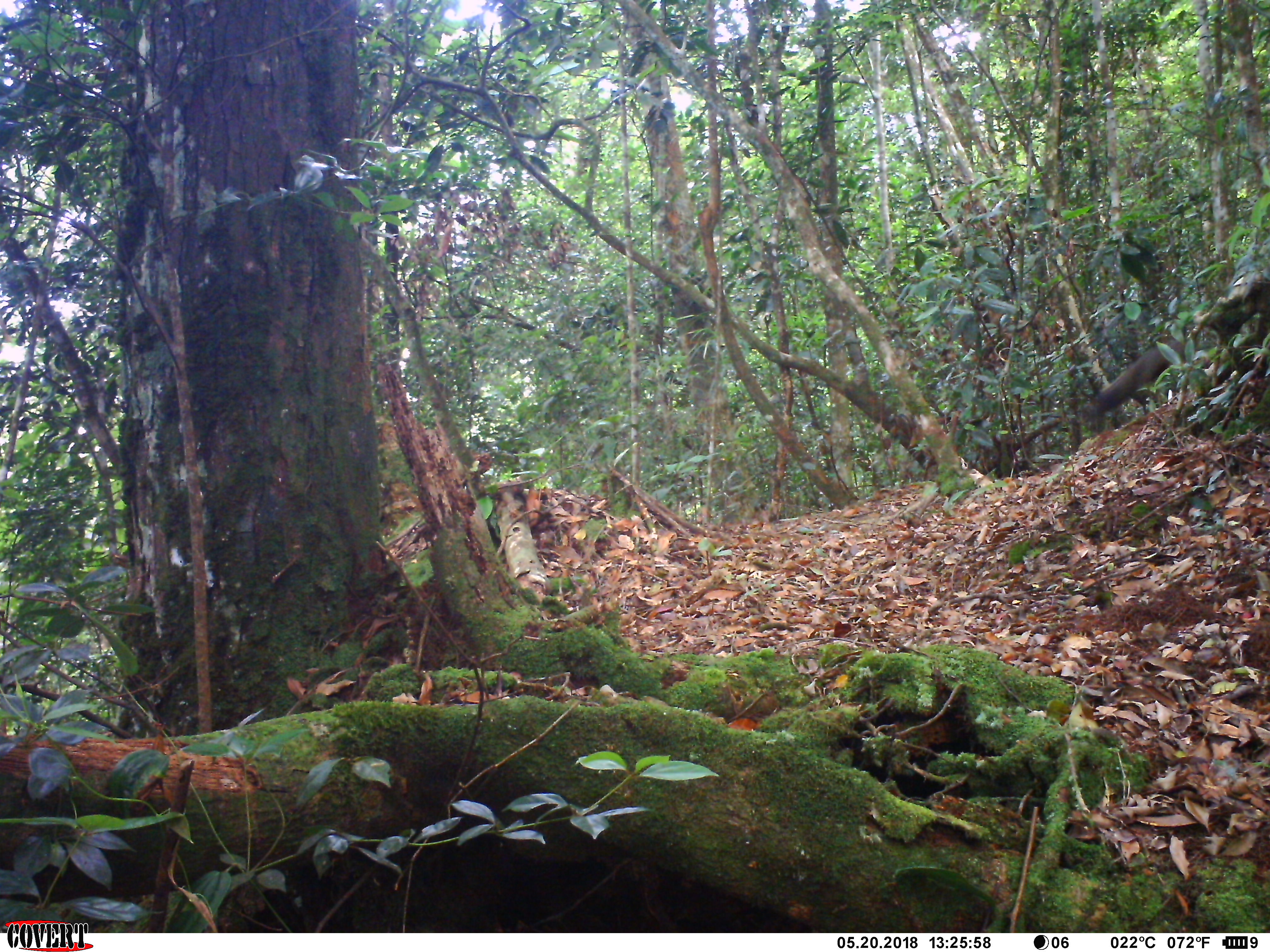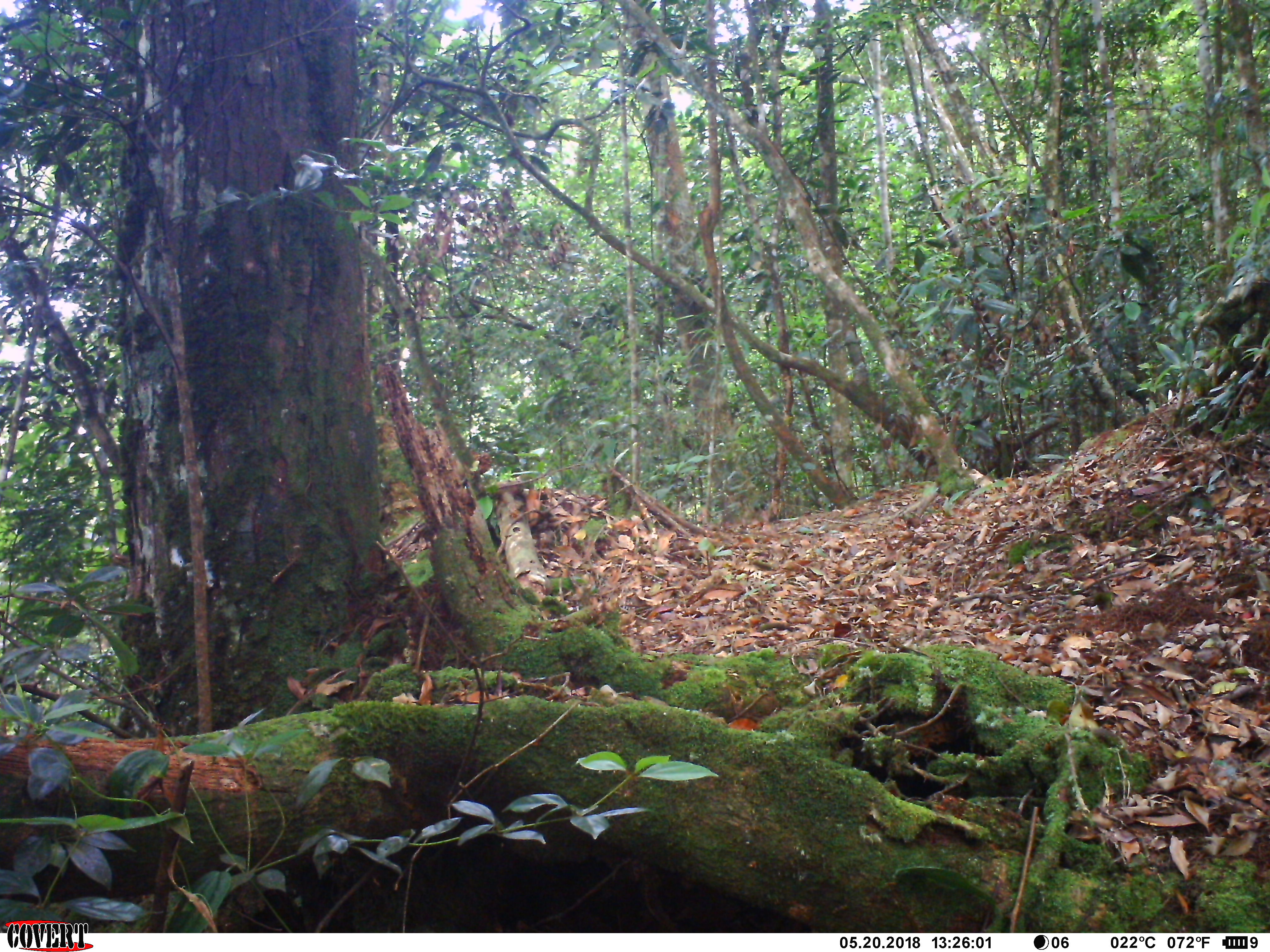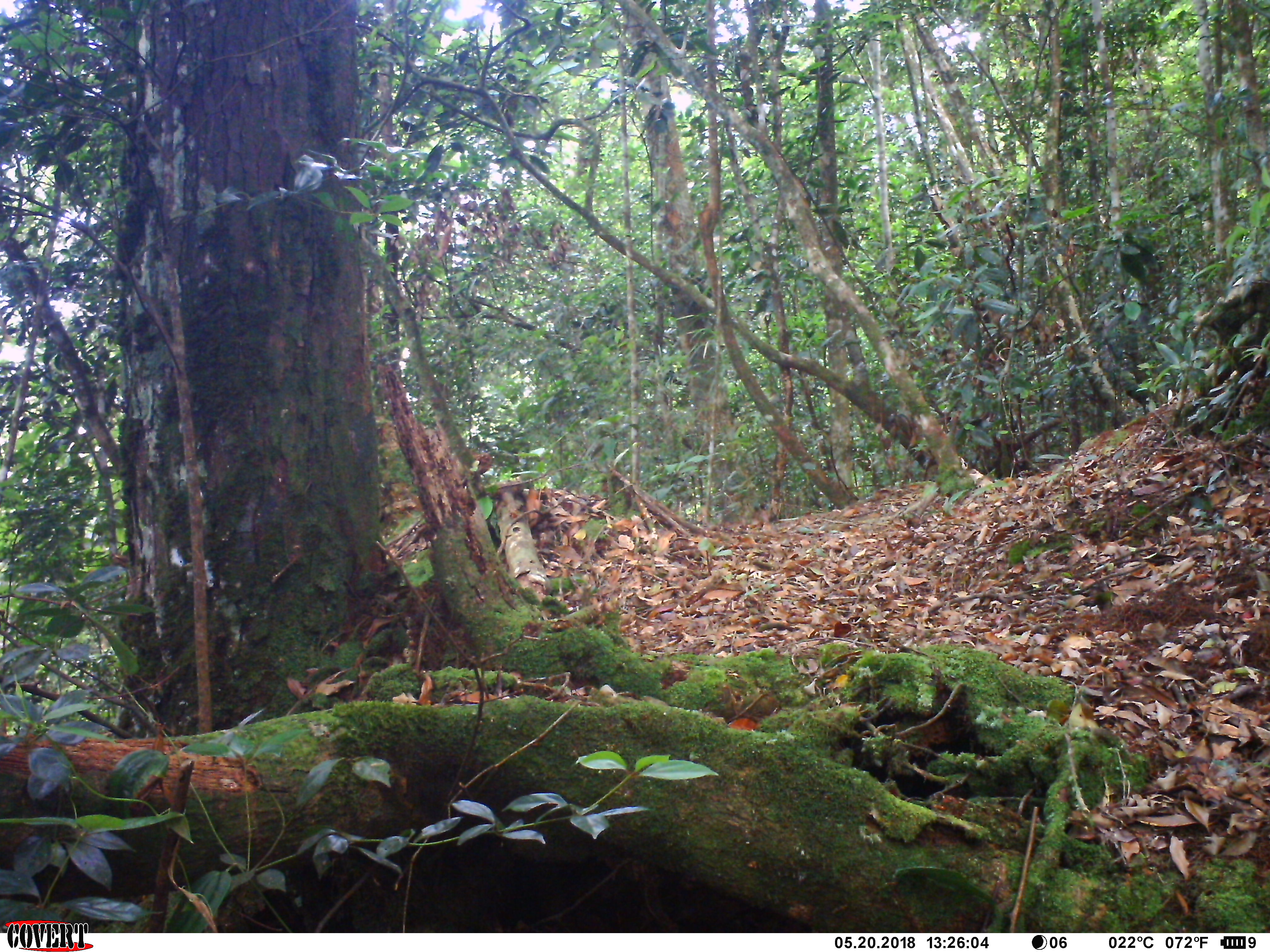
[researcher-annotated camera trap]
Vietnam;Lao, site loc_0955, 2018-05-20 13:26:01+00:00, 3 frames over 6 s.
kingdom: Animalia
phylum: Chordata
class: Mammalia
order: Rodentia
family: Sciuridae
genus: Sciurus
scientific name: Sciurus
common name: squirrel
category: unidentified squirrel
Unidentified squirrel (squirrel) (Sciurus). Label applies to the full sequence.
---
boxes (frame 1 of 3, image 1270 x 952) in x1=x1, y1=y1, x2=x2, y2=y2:
unidentified squirrel: x1=1095, y1=338, x2=1184, y2=411